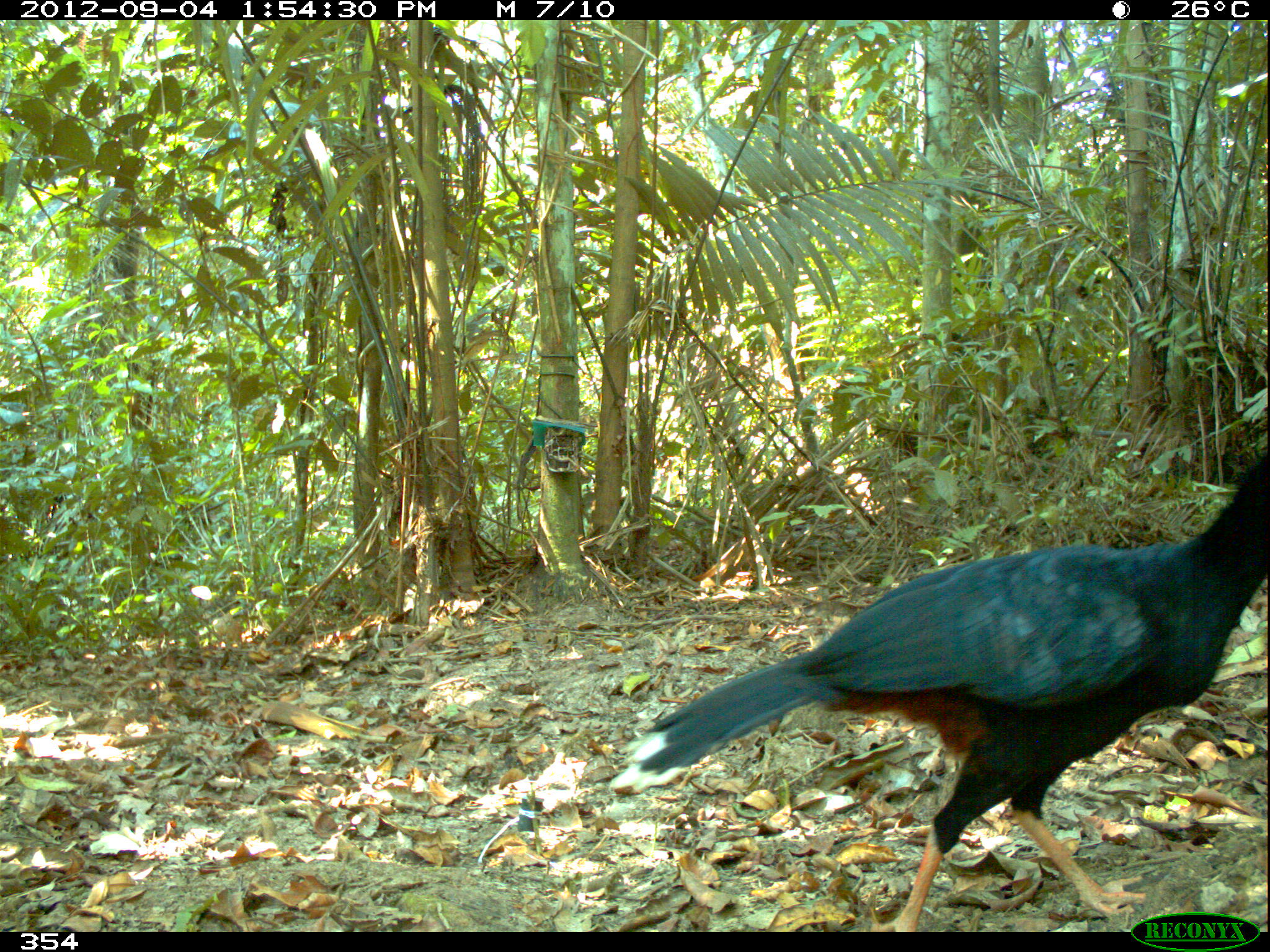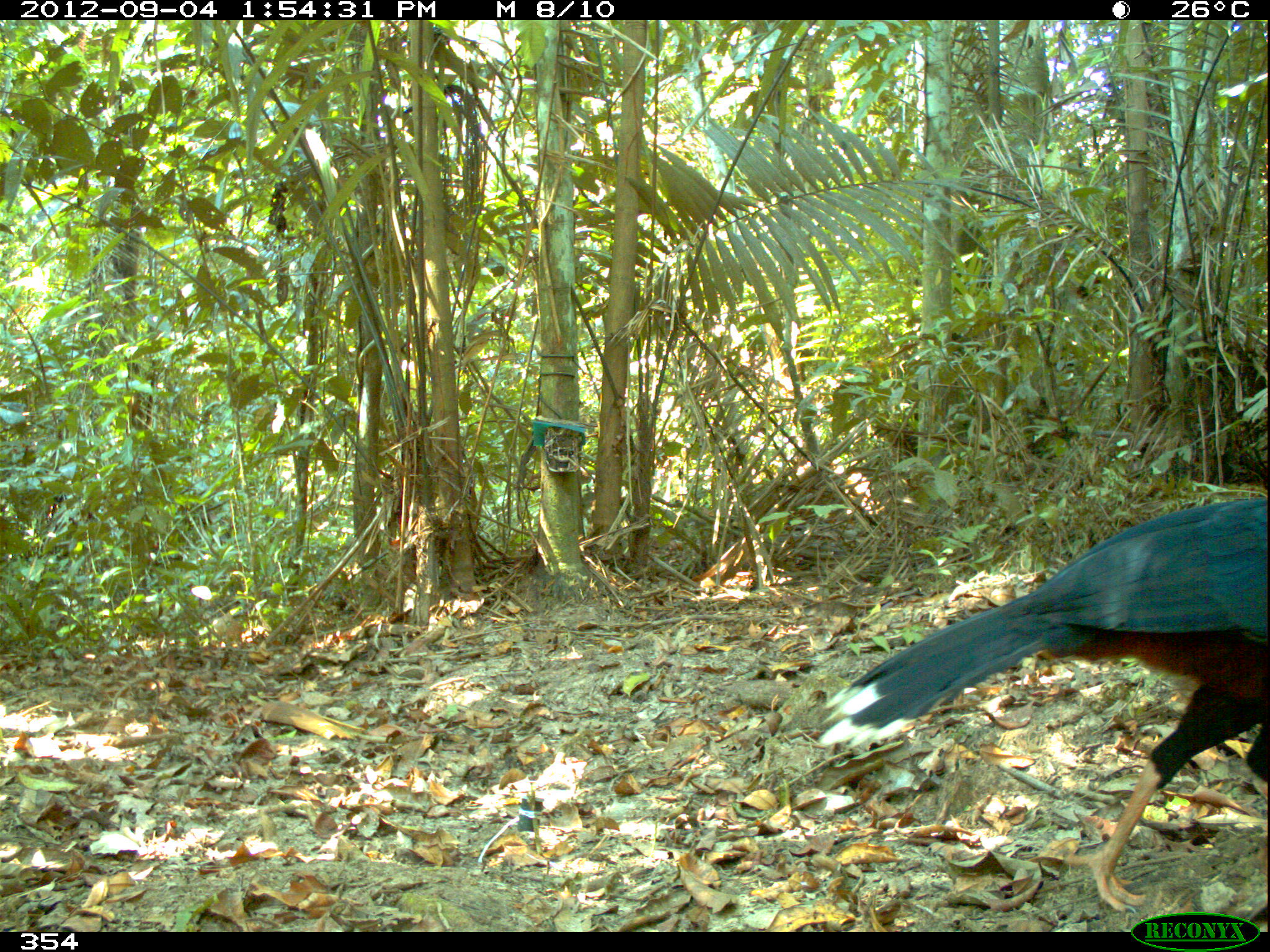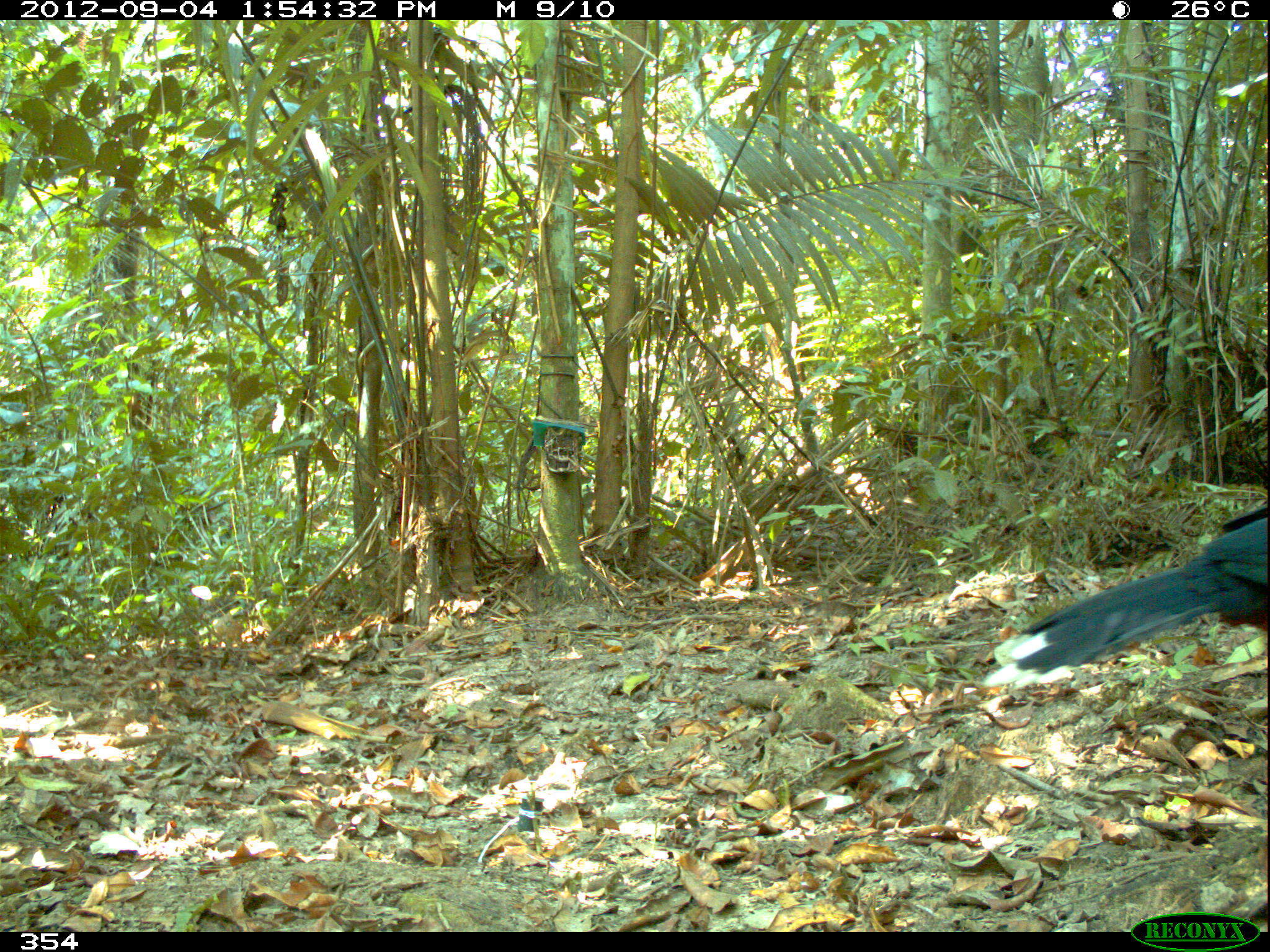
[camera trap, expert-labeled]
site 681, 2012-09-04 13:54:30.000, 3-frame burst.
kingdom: Animalia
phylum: Chordata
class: Aves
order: Galliformes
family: Cracidae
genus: Mitu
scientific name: Mitu tuberosum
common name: razor-billed curassow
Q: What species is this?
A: Mitu tuberosum (razor-billed curassow).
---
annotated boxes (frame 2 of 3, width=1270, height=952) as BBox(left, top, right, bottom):
mitu tuberosum: BBox(814, 486, 1270, 920)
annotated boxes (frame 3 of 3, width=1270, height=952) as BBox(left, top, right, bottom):
mitu tuberosum: BBox(978, 506, 1270, 696)